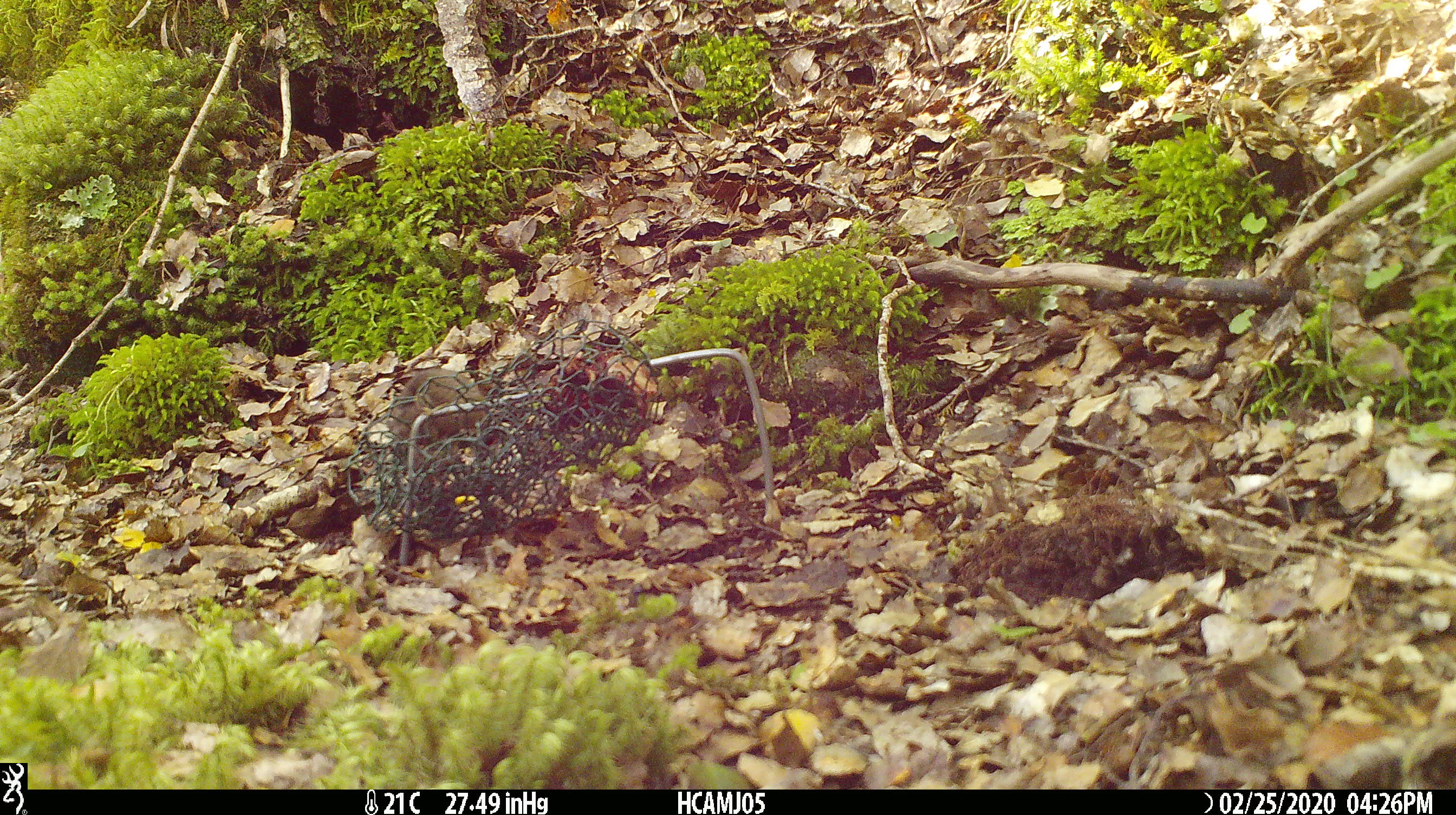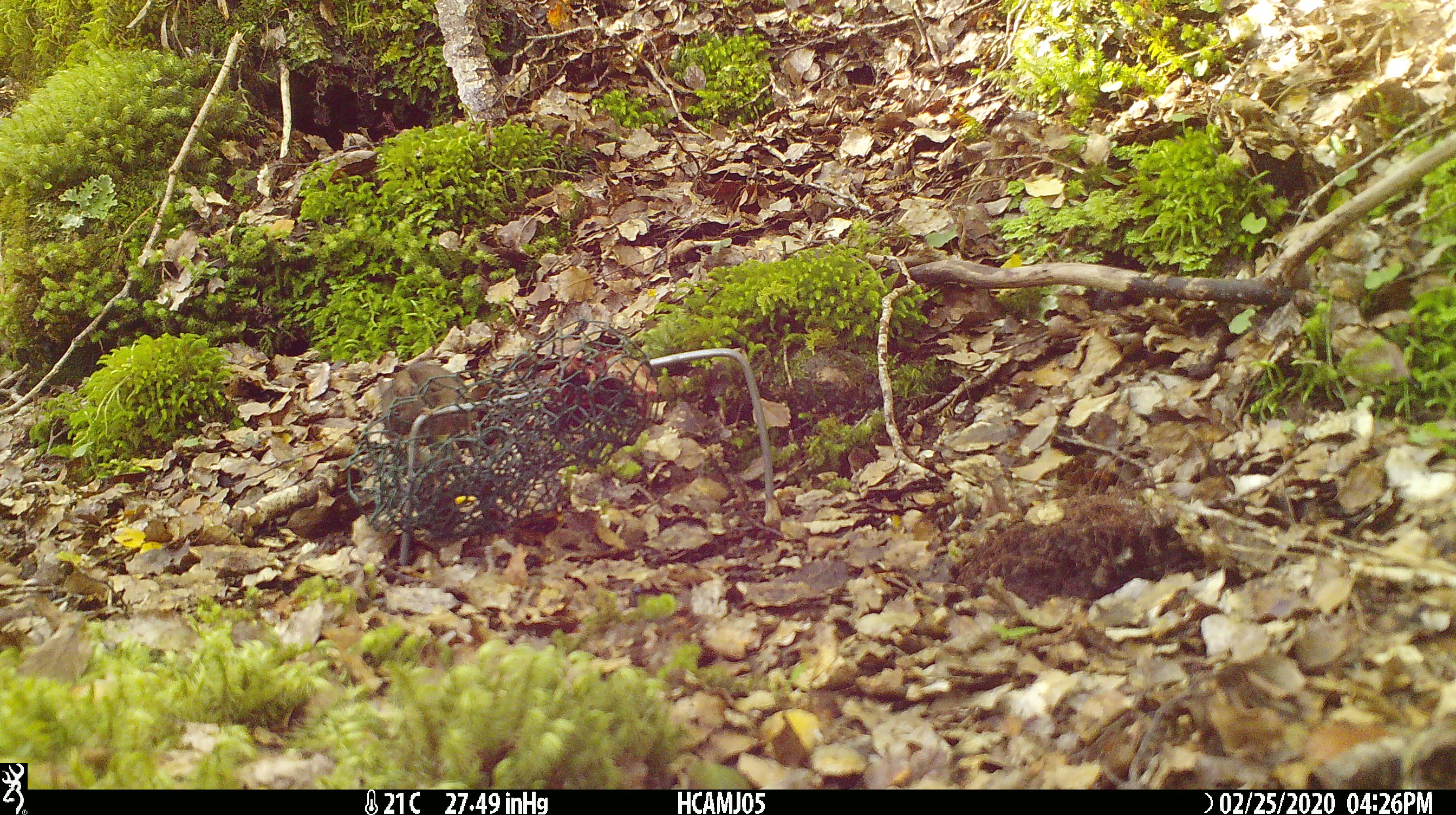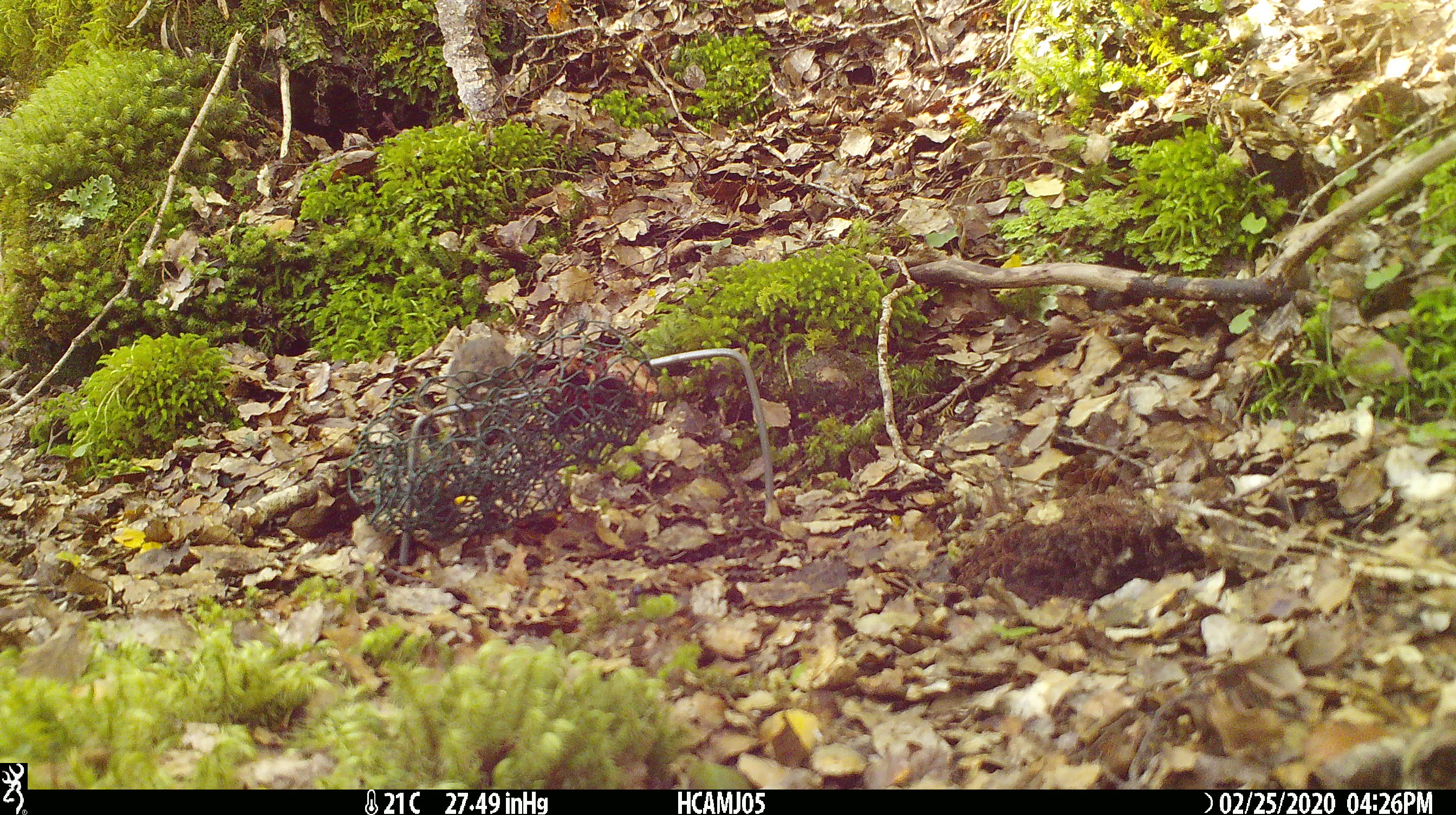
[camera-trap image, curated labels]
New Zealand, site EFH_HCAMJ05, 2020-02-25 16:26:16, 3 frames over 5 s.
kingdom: Animalia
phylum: Chordata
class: Mammalia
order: Rodentia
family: Muridae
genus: Mus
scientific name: Mus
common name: mouse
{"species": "mouse (Mus)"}